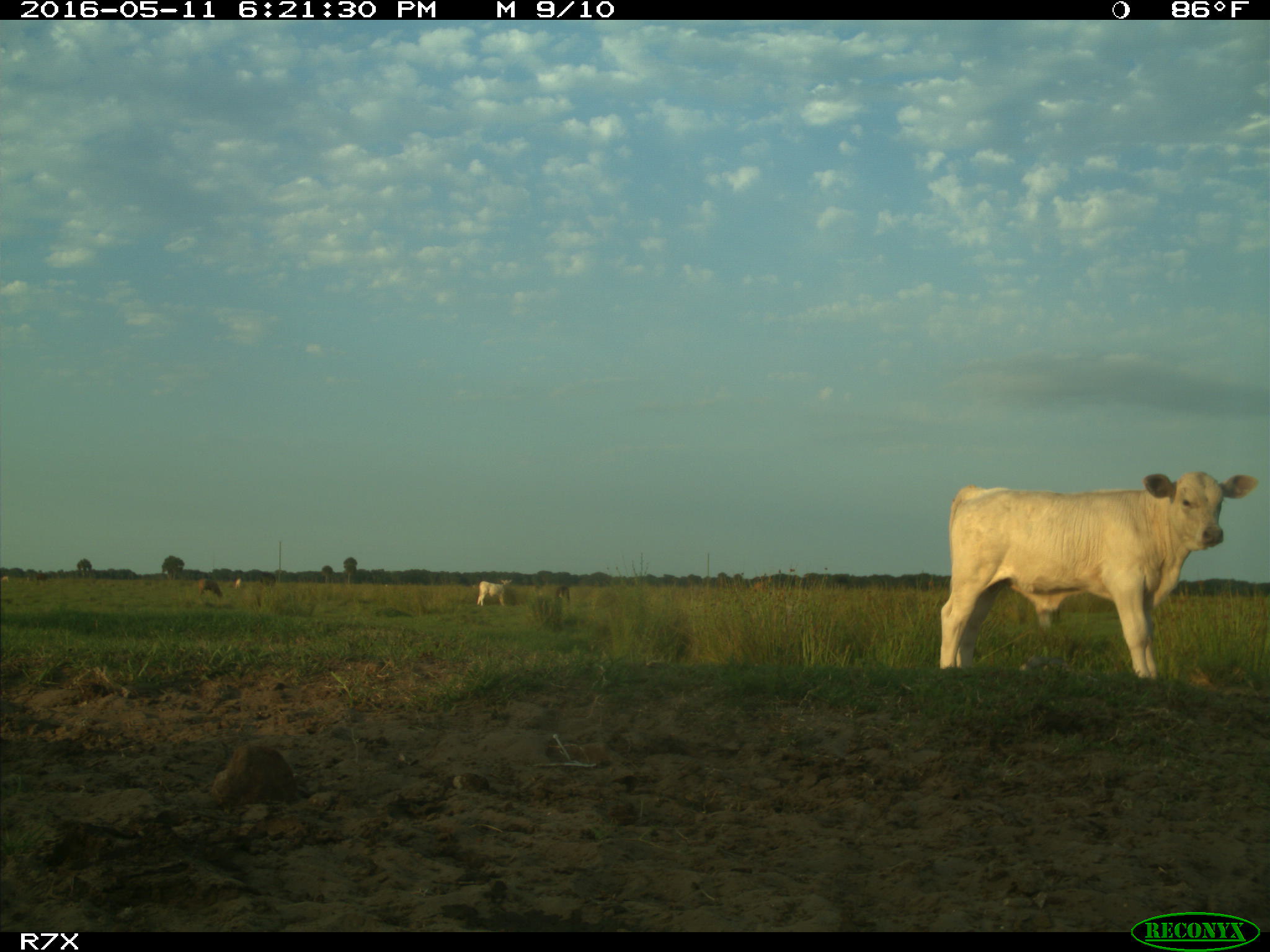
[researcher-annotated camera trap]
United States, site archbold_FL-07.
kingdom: Animalia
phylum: Chordata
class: Mammalia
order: Artiodactyla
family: Bovidae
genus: Bos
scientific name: Bos taurus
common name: domestic cow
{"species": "Bos taurus (domestic cow)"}